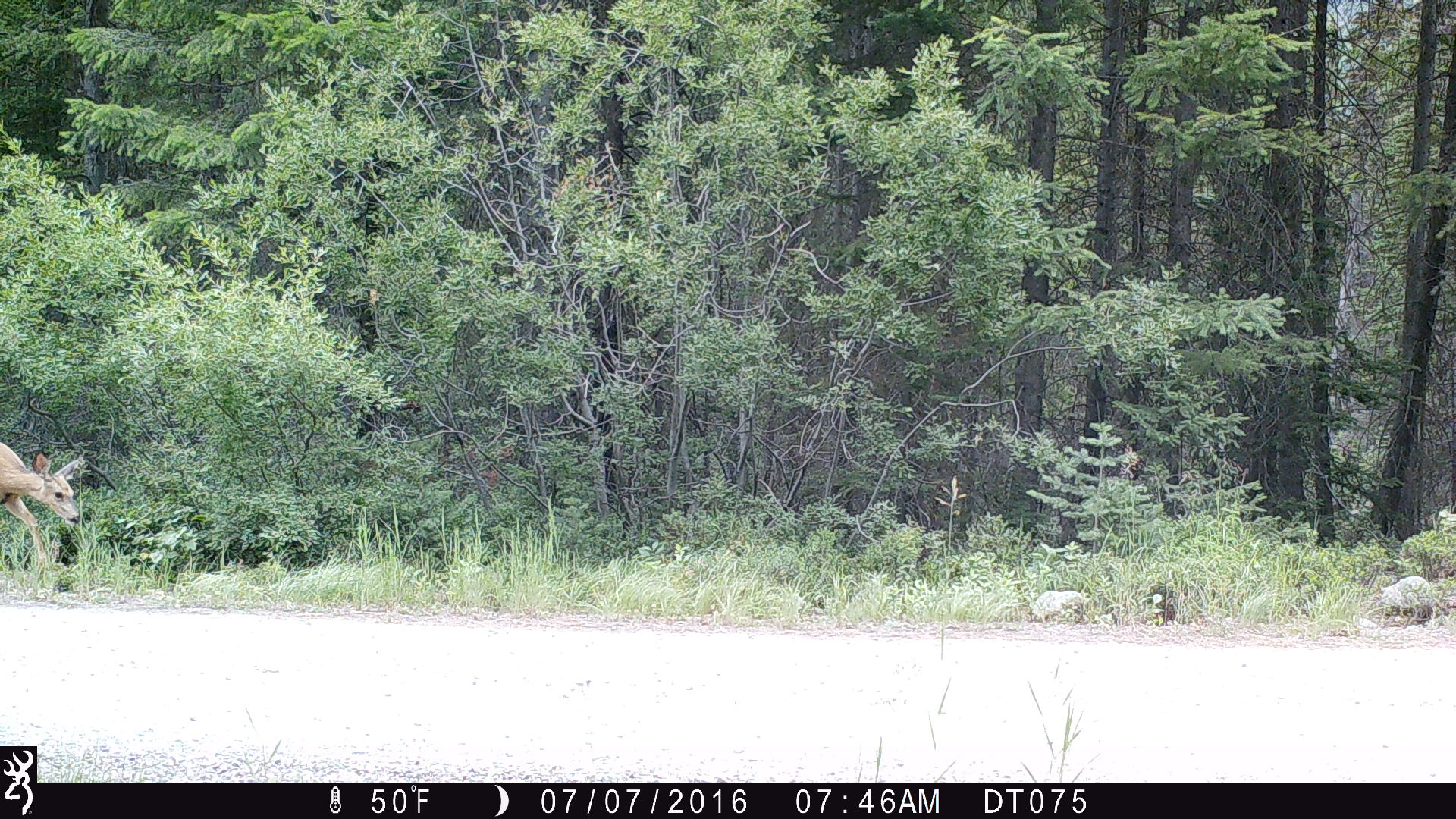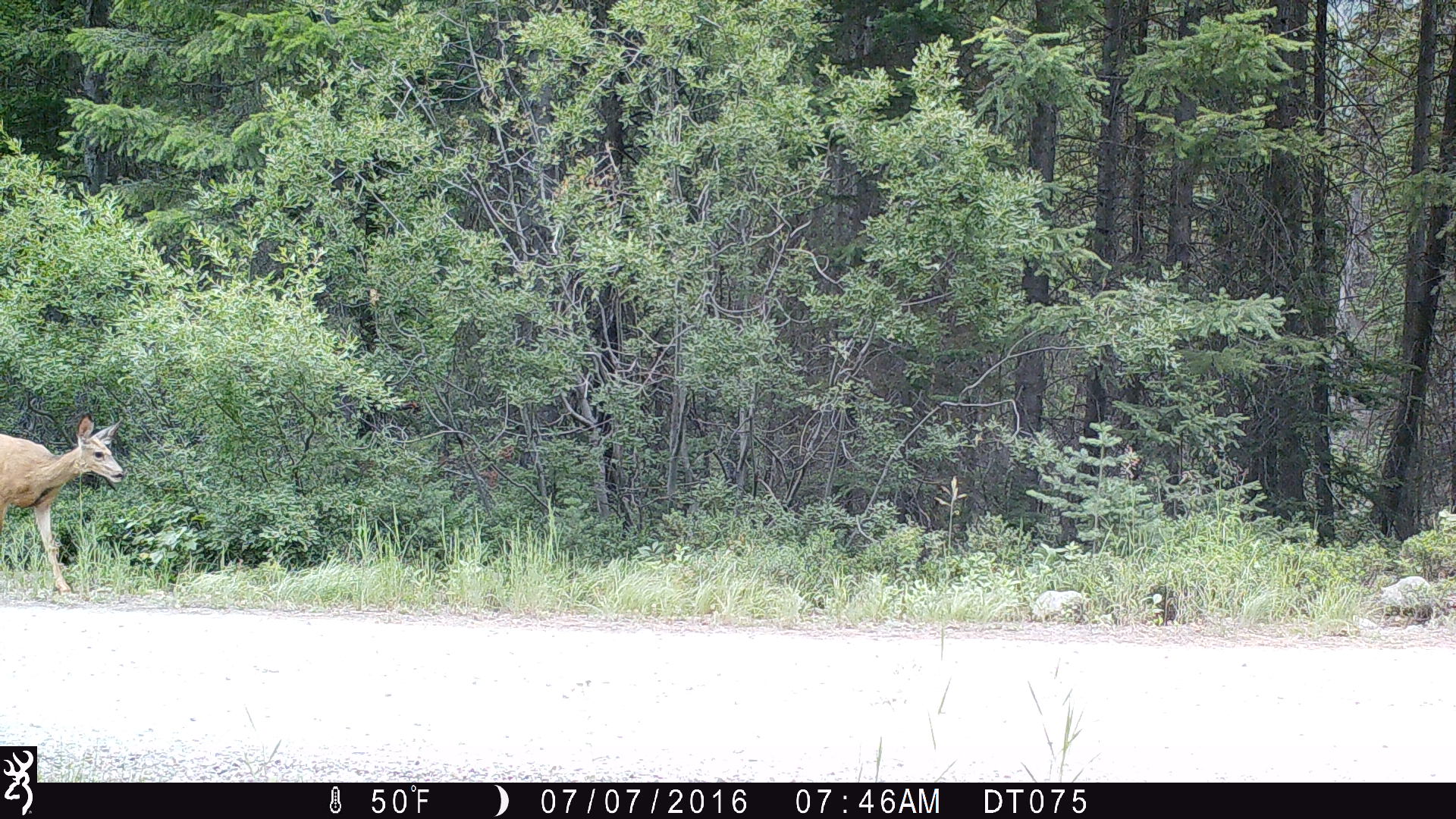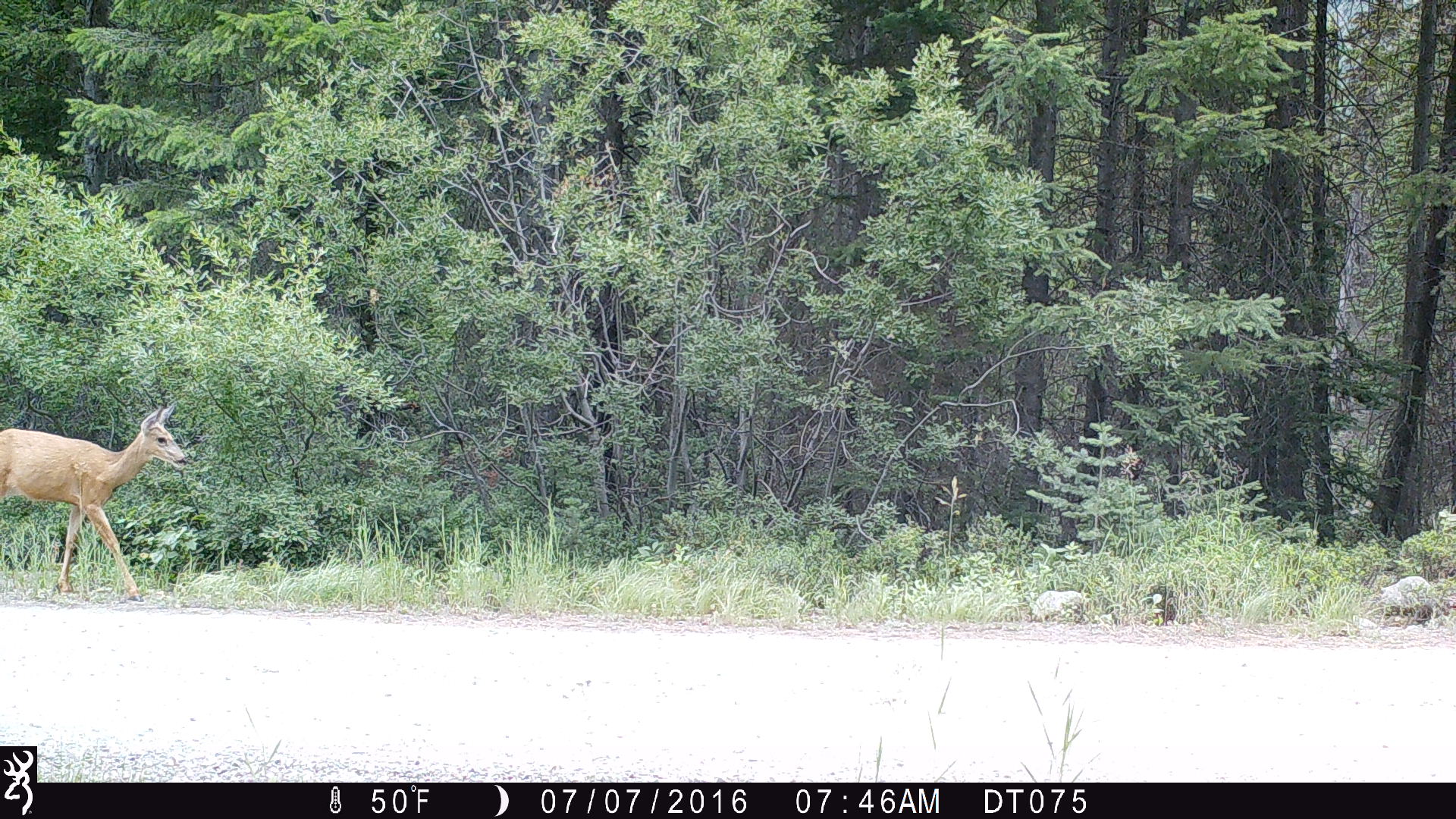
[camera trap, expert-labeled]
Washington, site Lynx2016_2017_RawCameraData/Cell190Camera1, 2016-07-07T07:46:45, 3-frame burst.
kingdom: Animalia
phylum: Chordata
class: Mammalia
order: Artiodactyla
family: Cervidae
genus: Odocoileus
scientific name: Odocoileus hemionus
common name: mule deer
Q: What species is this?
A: Odocoileus hemionus (mule deer).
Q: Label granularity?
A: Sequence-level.